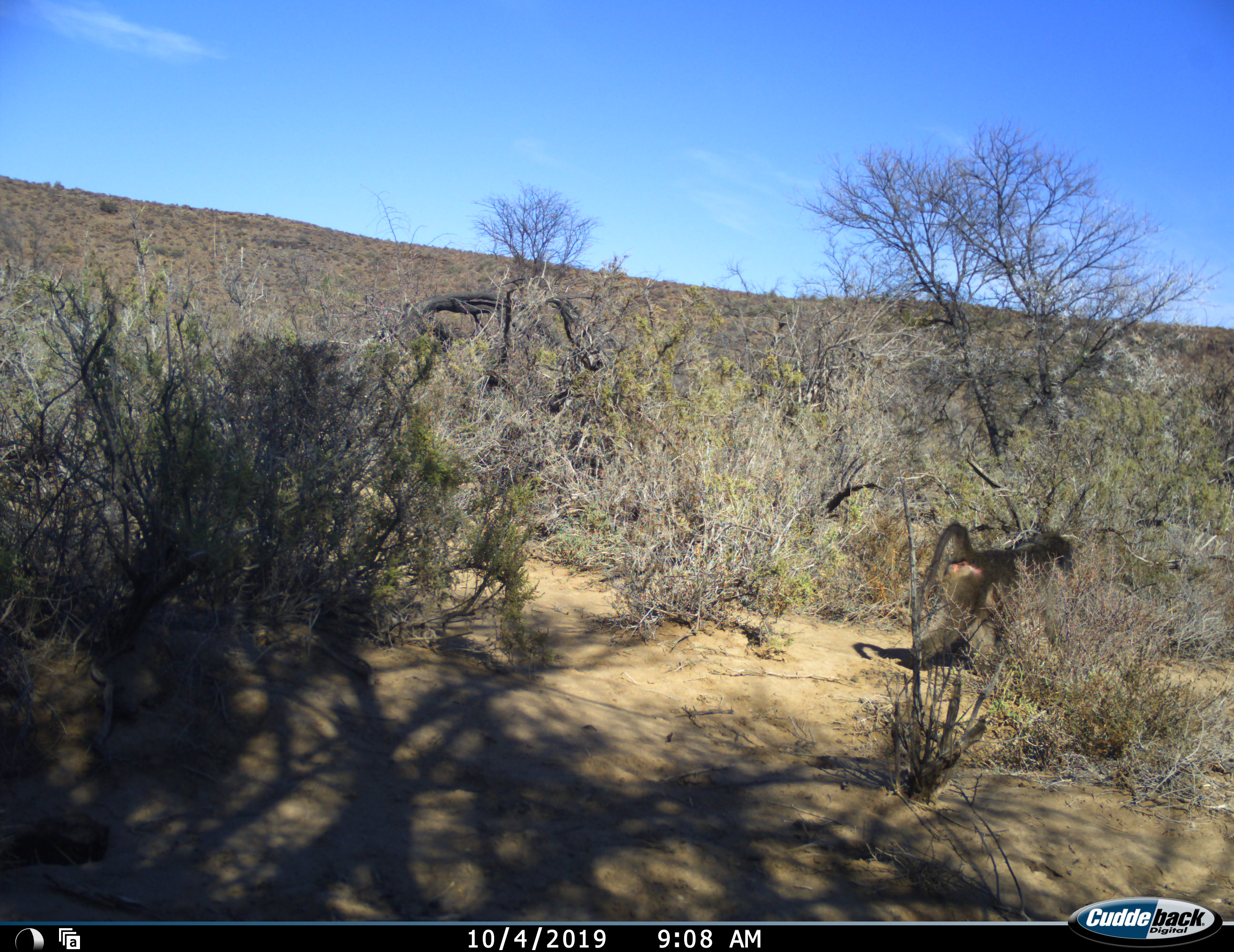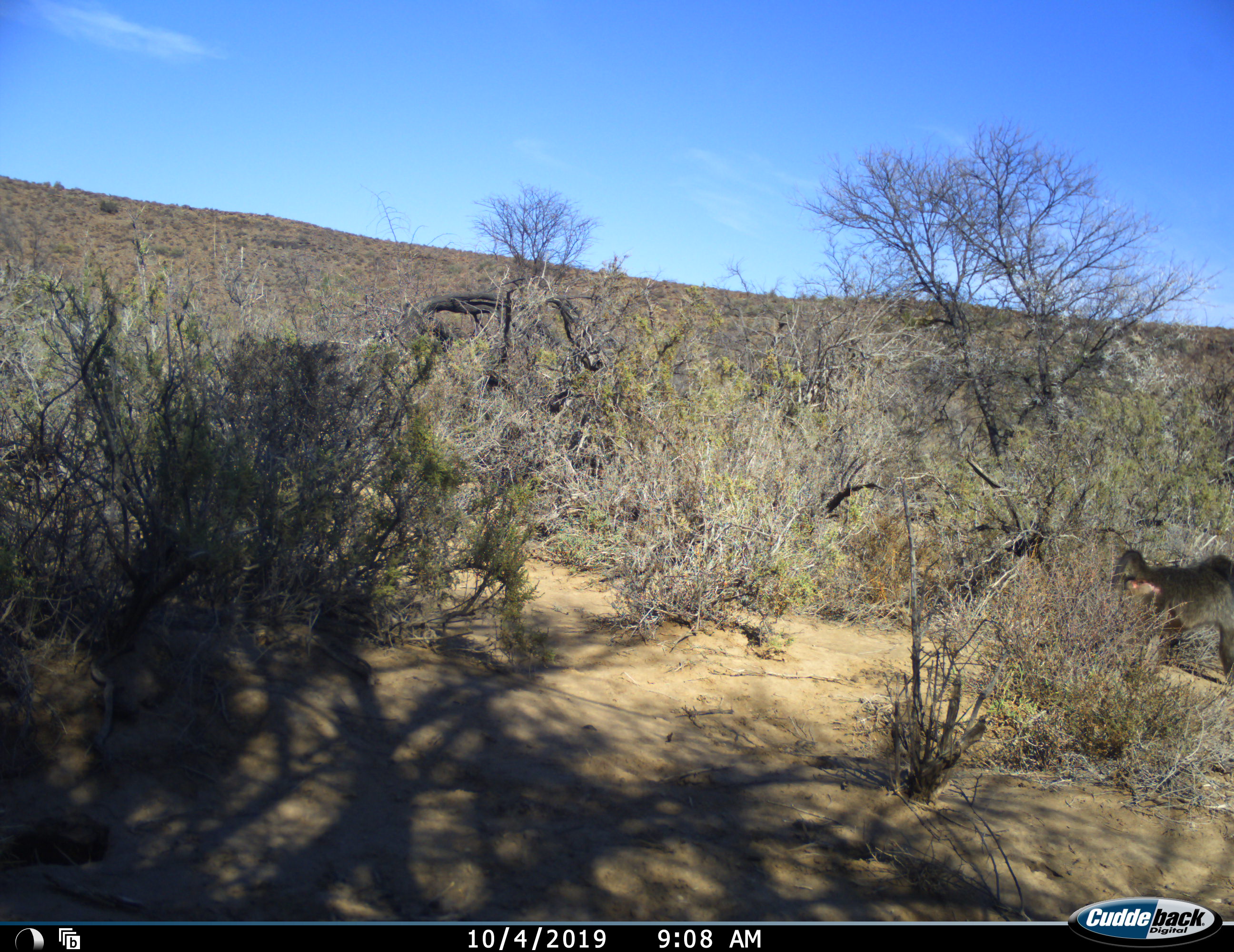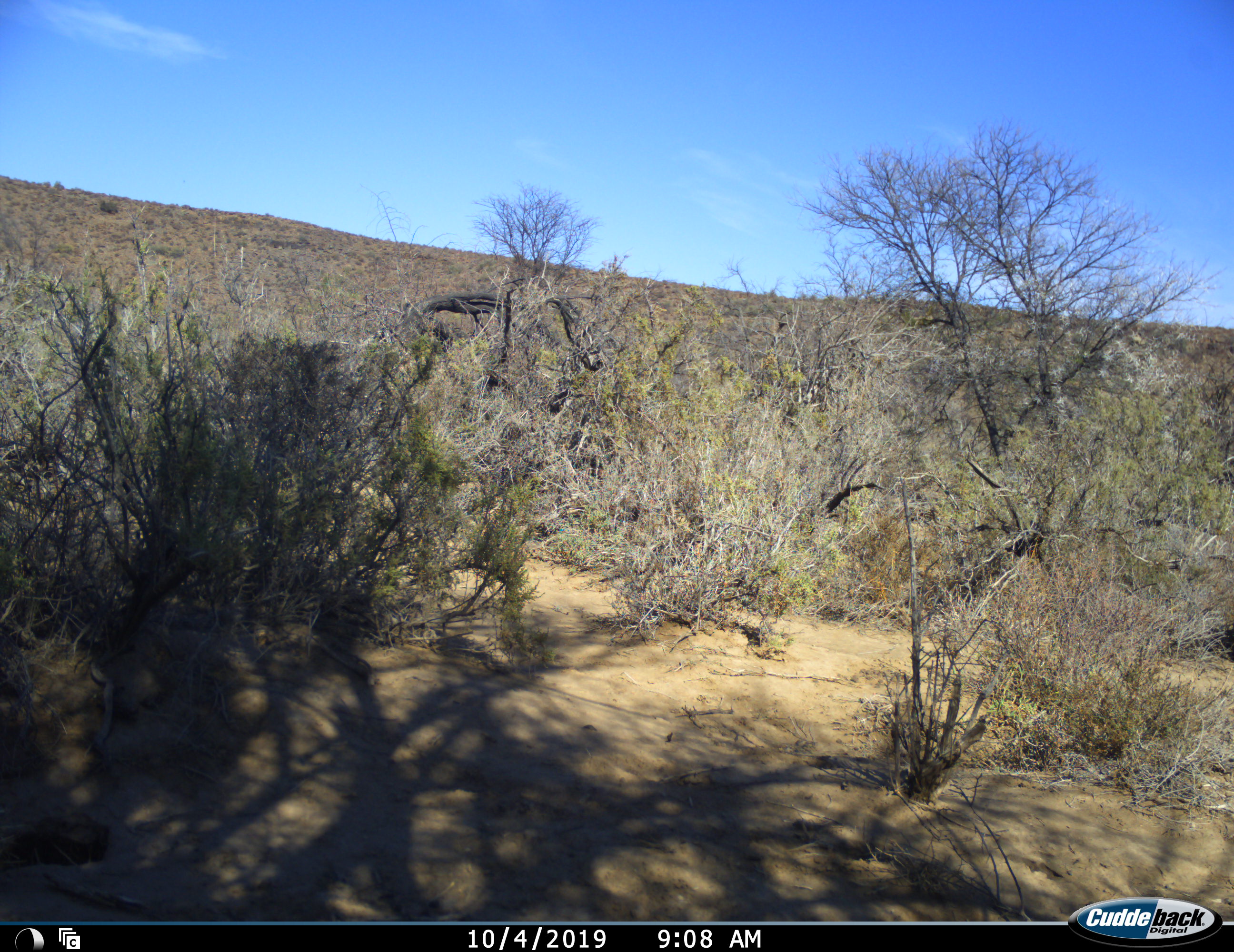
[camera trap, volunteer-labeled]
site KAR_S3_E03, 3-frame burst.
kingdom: Animalia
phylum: Chordata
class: Mammalia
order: Primates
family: Cercopithecidae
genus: Papio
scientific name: Papio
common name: baboon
Baboon (Papio), count 1. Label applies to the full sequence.